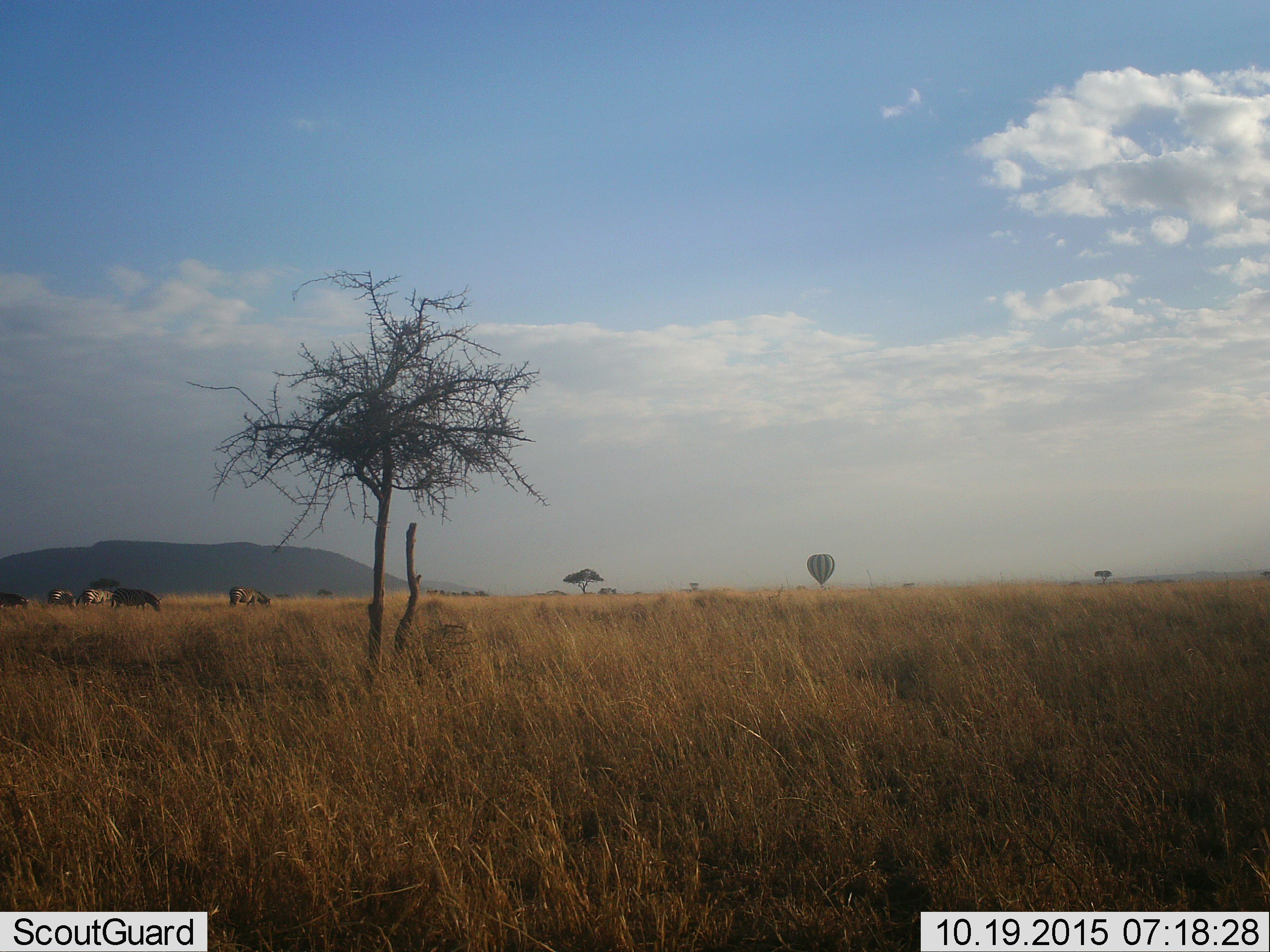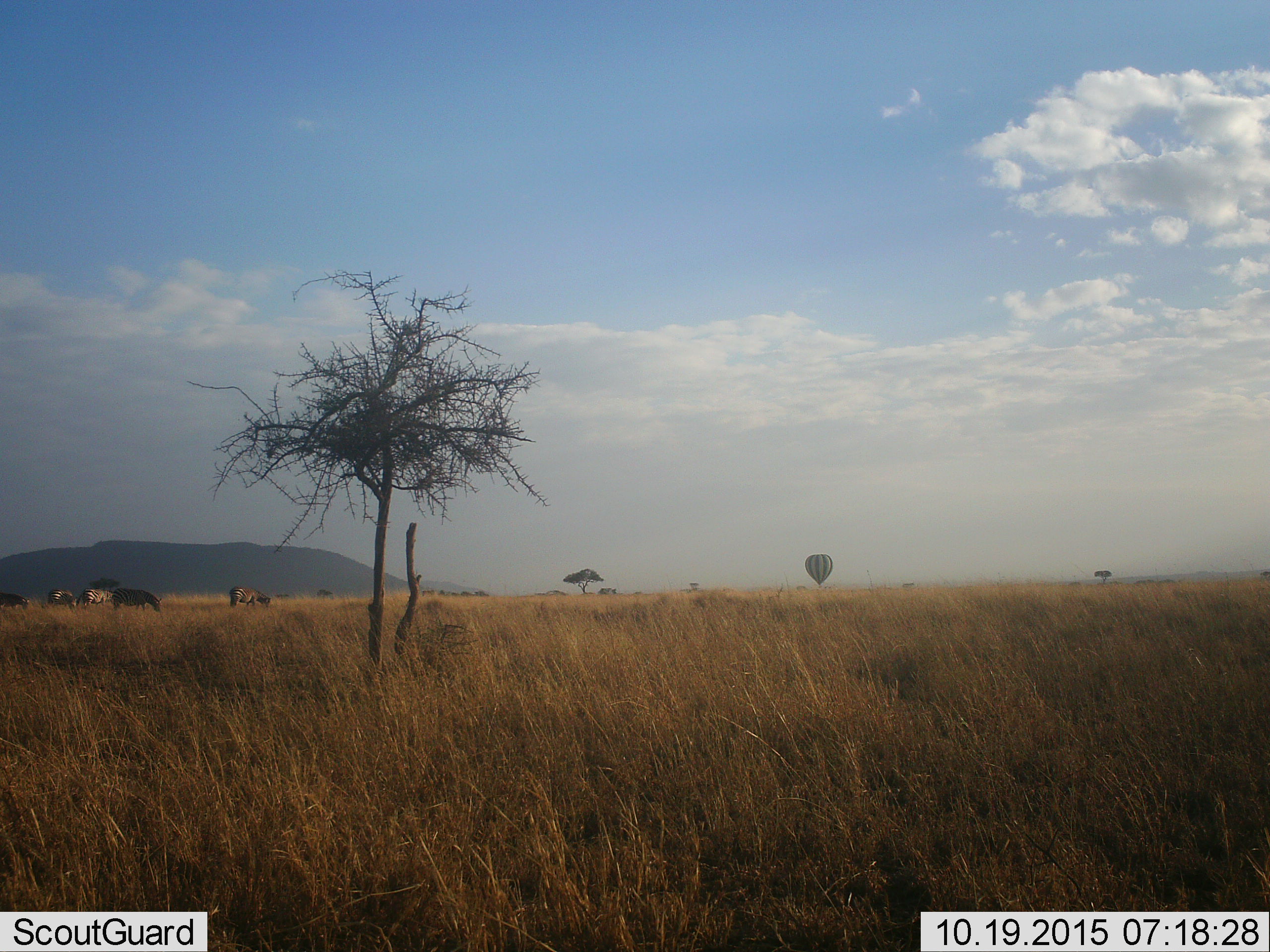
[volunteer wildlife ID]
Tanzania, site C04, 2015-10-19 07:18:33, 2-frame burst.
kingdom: Animalia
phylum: Chordata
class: Mammalia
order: Perissodactyla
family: Equidae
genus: Equus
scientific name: Equus quagga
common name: plains zebra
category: zebra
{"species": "zebra (plains zebra) (Equus quagga)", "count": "5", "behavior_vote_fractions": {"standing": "62%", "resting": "8%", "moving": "15%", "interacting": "0%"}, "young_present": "0%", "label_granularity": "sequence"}